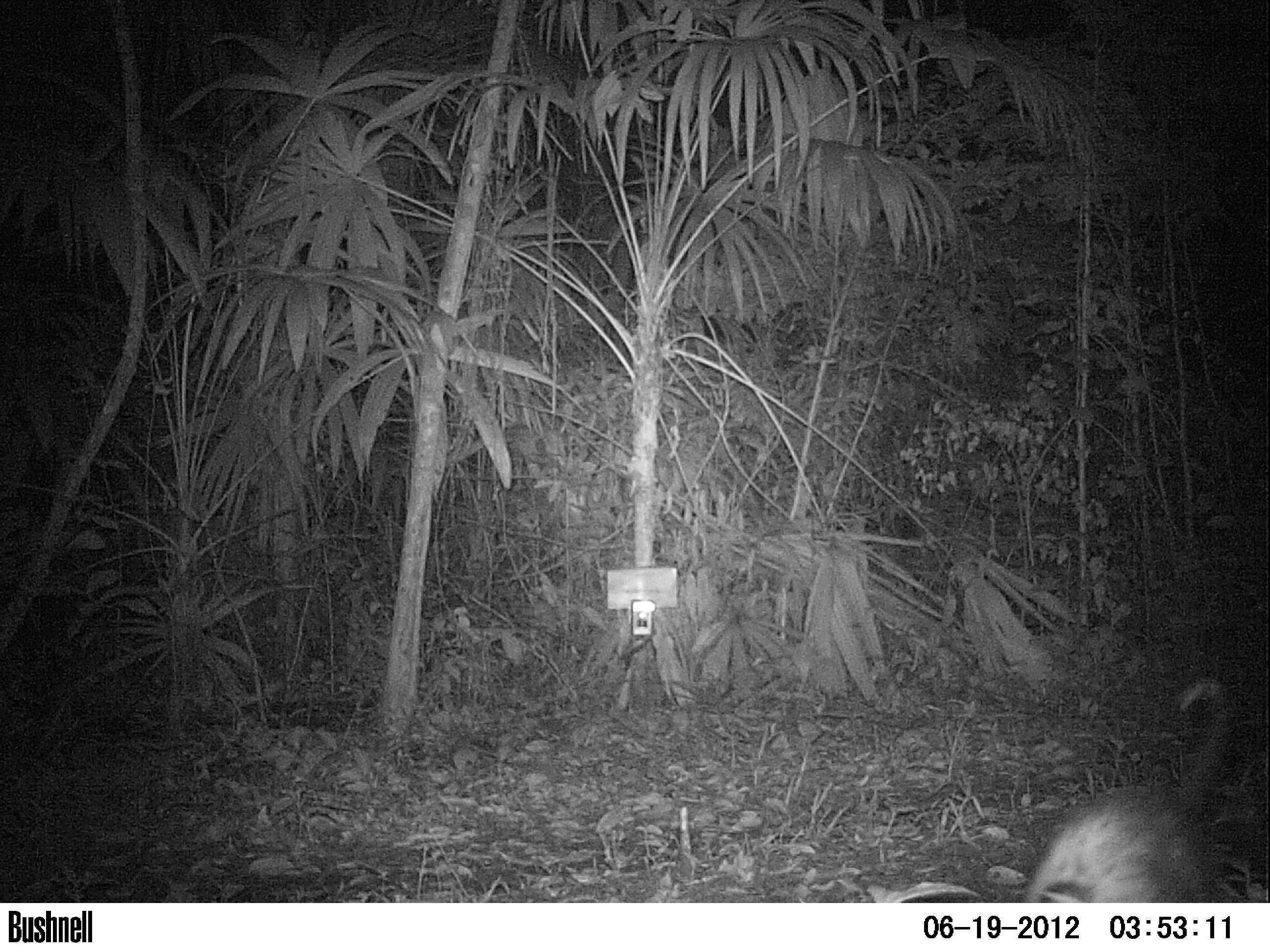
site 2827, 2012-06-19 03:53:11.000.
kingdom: Animalia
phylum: Chordata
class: Mammalia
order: Didelphimorphia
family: Didelphidae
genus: Didelphis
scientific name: Didelphis virginiana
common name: virginia opossum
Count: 1.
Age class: adult.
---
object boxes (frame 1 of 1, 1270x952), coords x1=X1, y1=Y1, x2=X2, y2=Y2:
didelphis virginiana: x1=1018, y1=678, x2=1242, y2=901